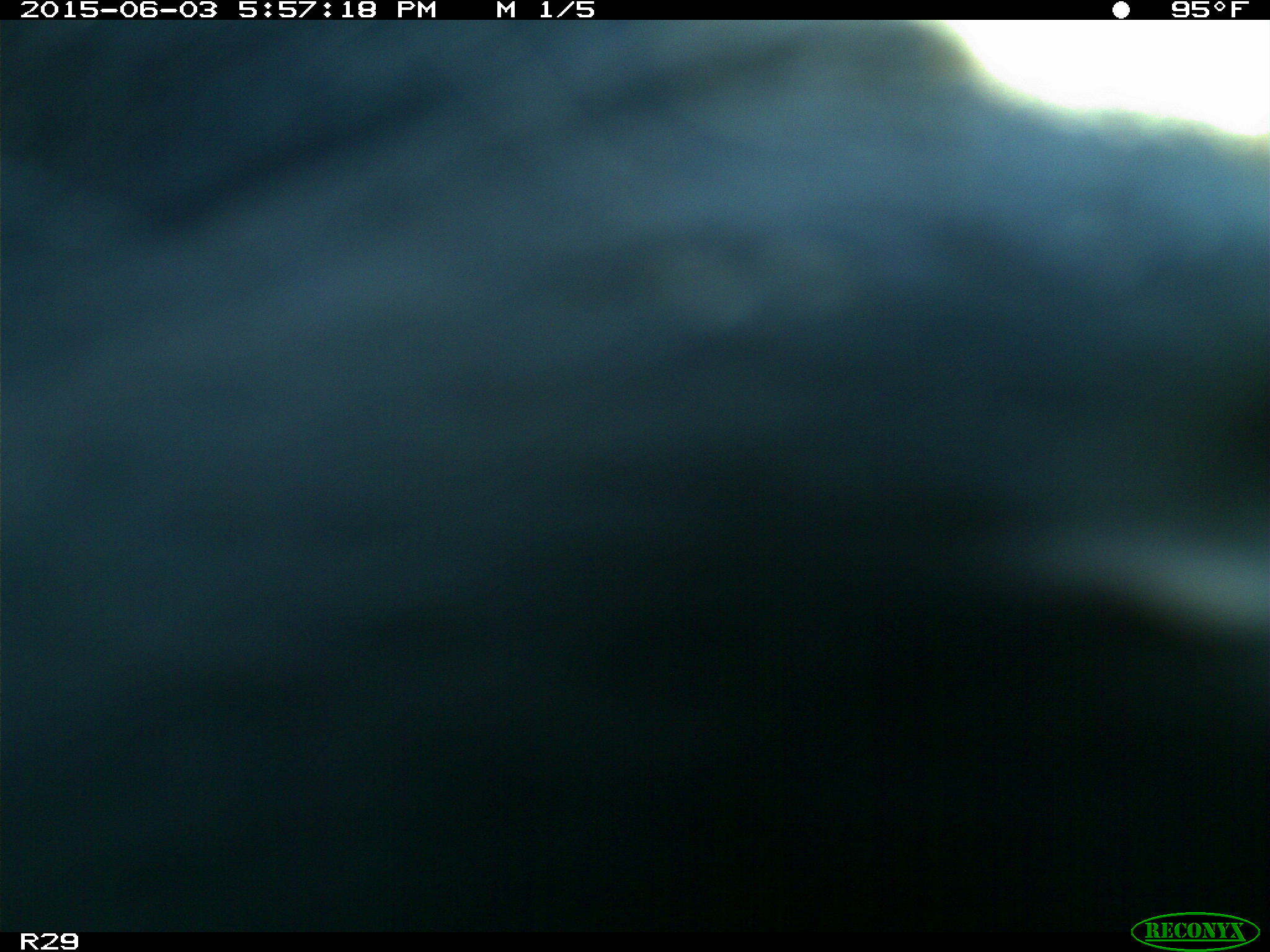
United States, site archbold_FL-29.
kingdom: Animalia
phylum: Chordata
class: Mammalia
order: Artiodactyla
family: Bovidae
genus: Bos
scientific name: Bos taurus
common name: domestic cow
Bos taurus (domestic cow).